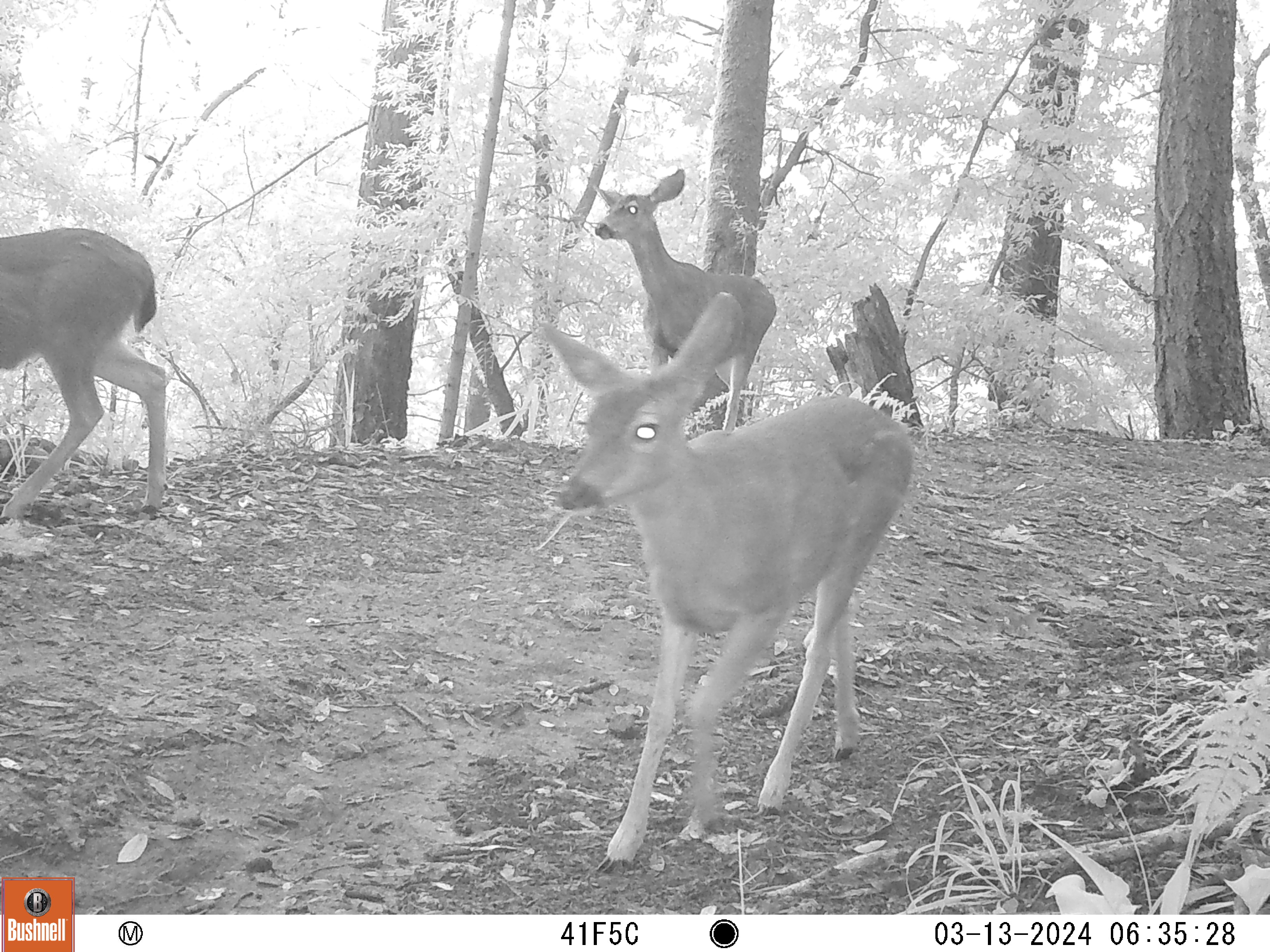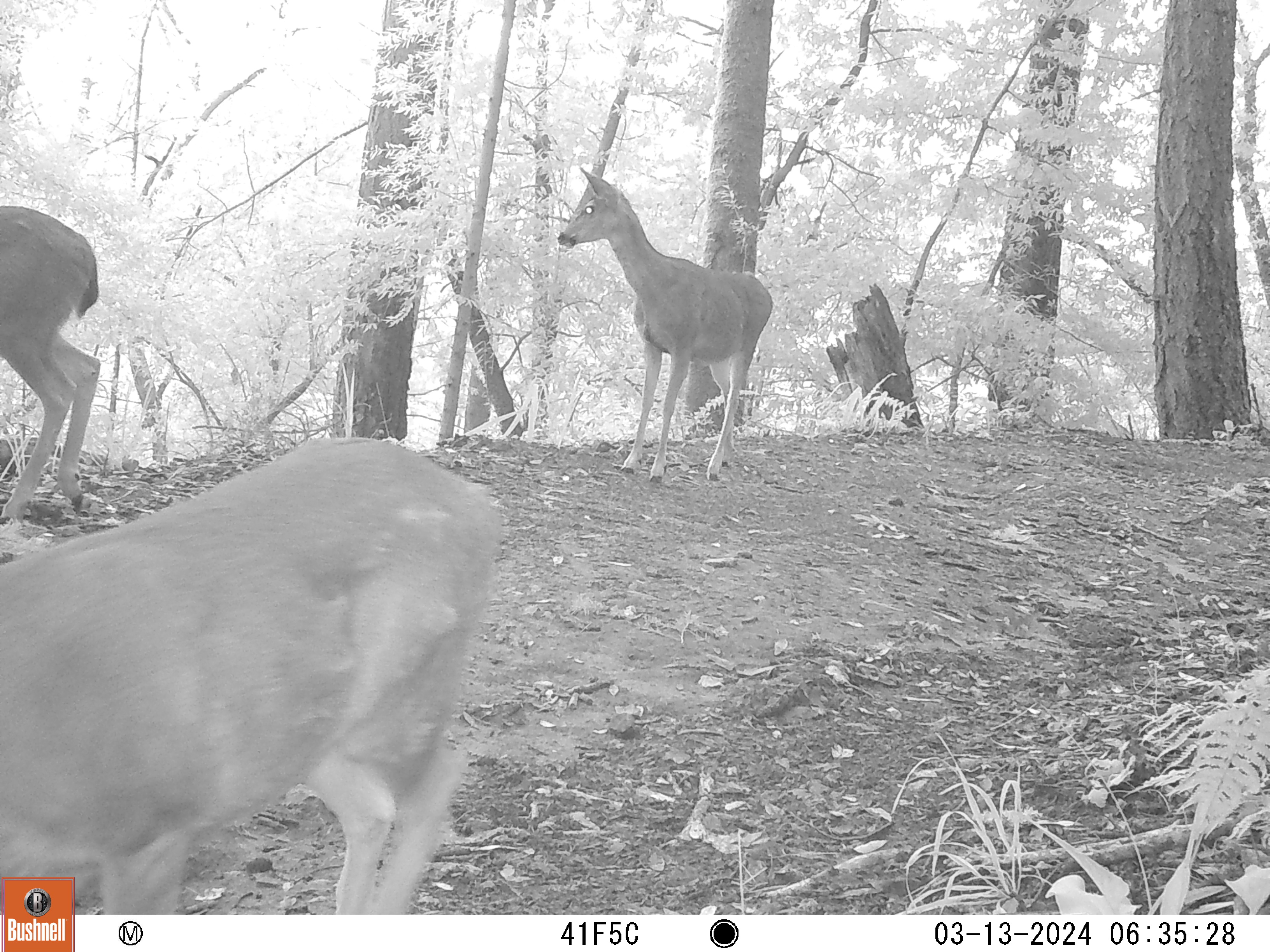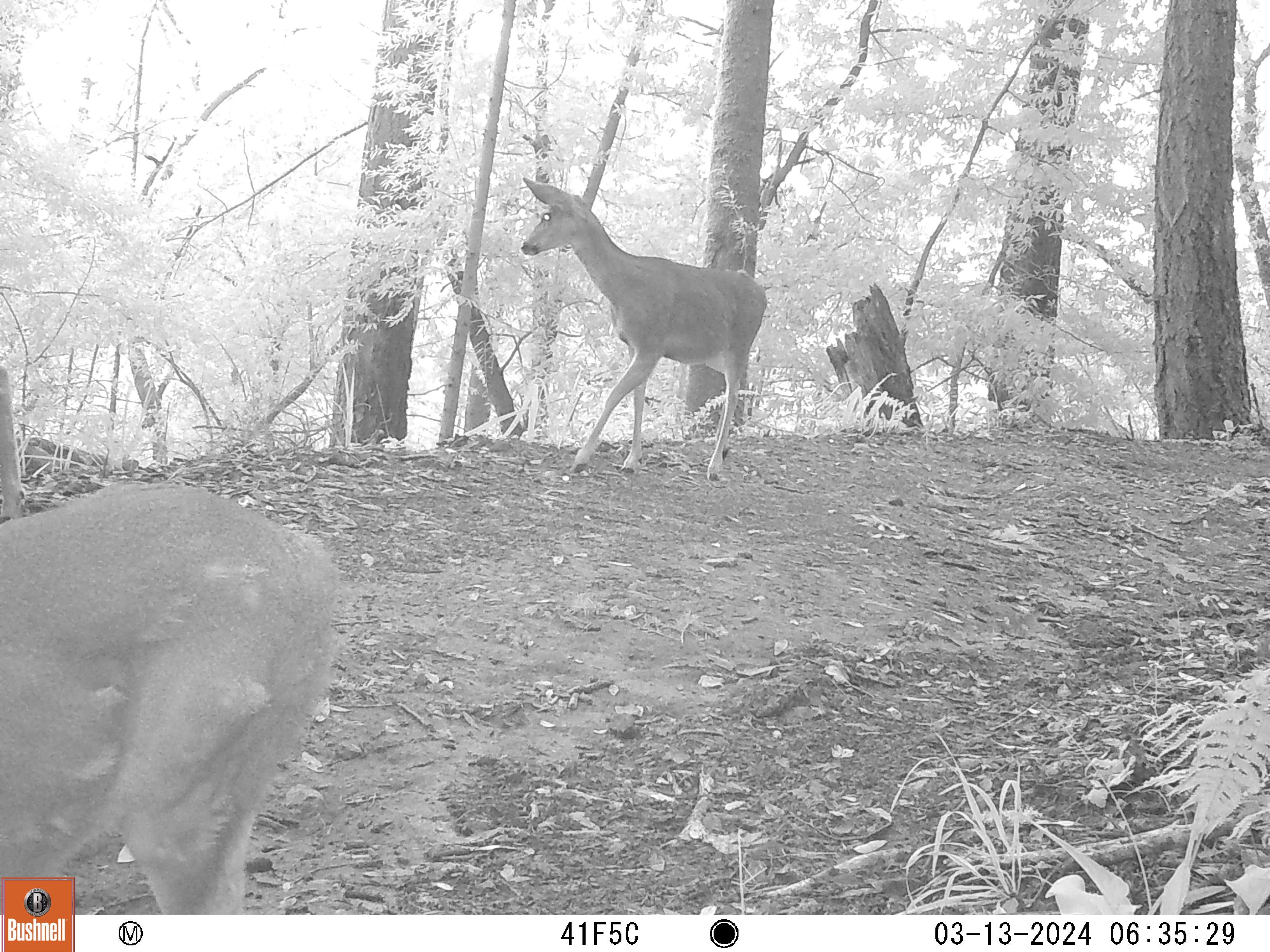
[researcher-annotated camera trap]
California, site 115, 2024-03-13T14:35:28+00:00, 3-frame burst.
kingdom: Animalia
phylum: Chordata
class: Mammalia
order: Artiodactyla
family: Cervidae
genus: Odocoileus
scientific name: Odocoileus hemionus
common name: mule deer